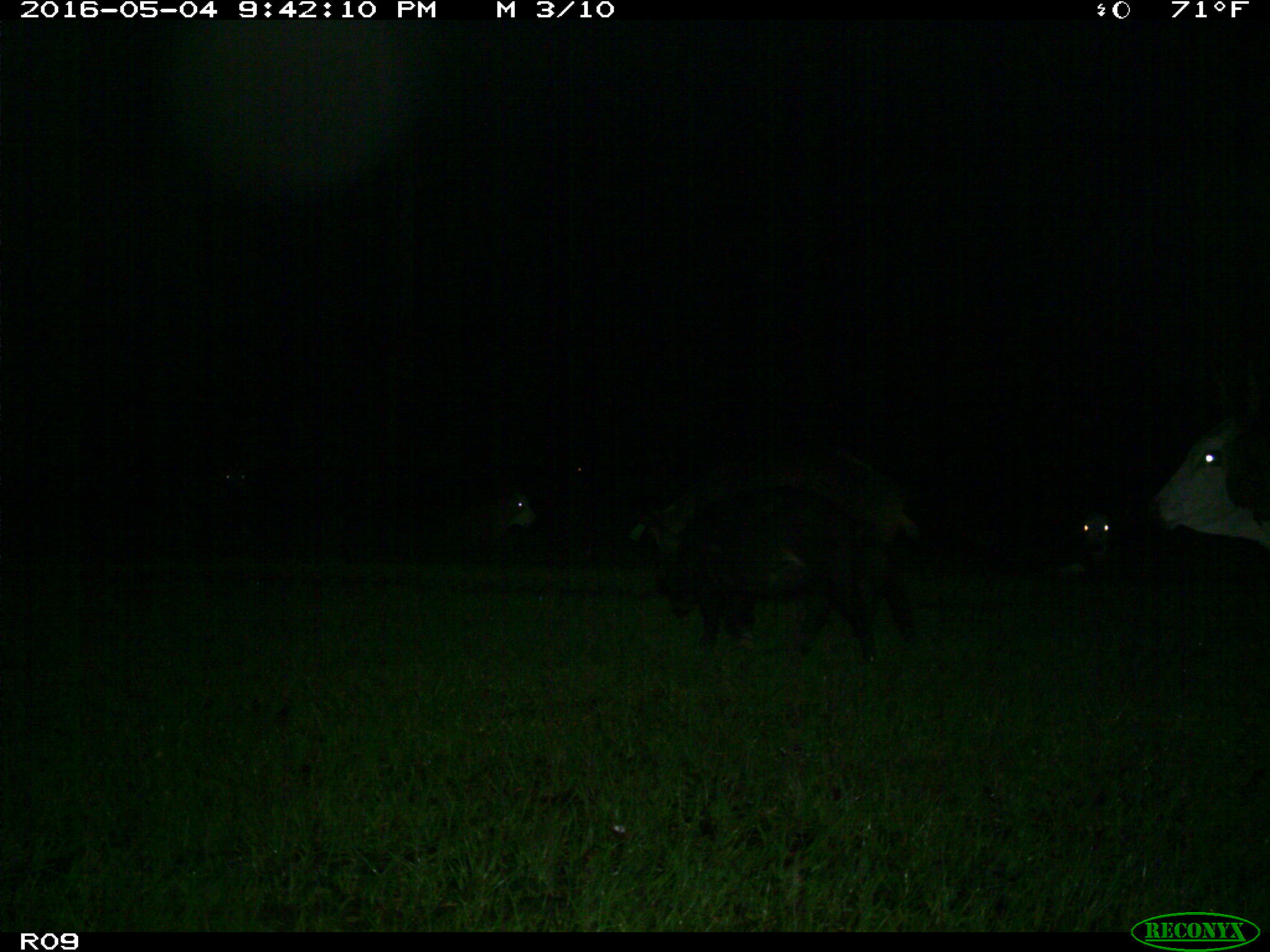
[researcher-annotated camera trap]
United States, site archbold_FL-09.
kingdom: Animalia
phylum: Chordata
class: Mammalia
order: Artiodactyla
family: Suidae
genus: Sus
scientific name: Sus scrofa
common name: wild boar